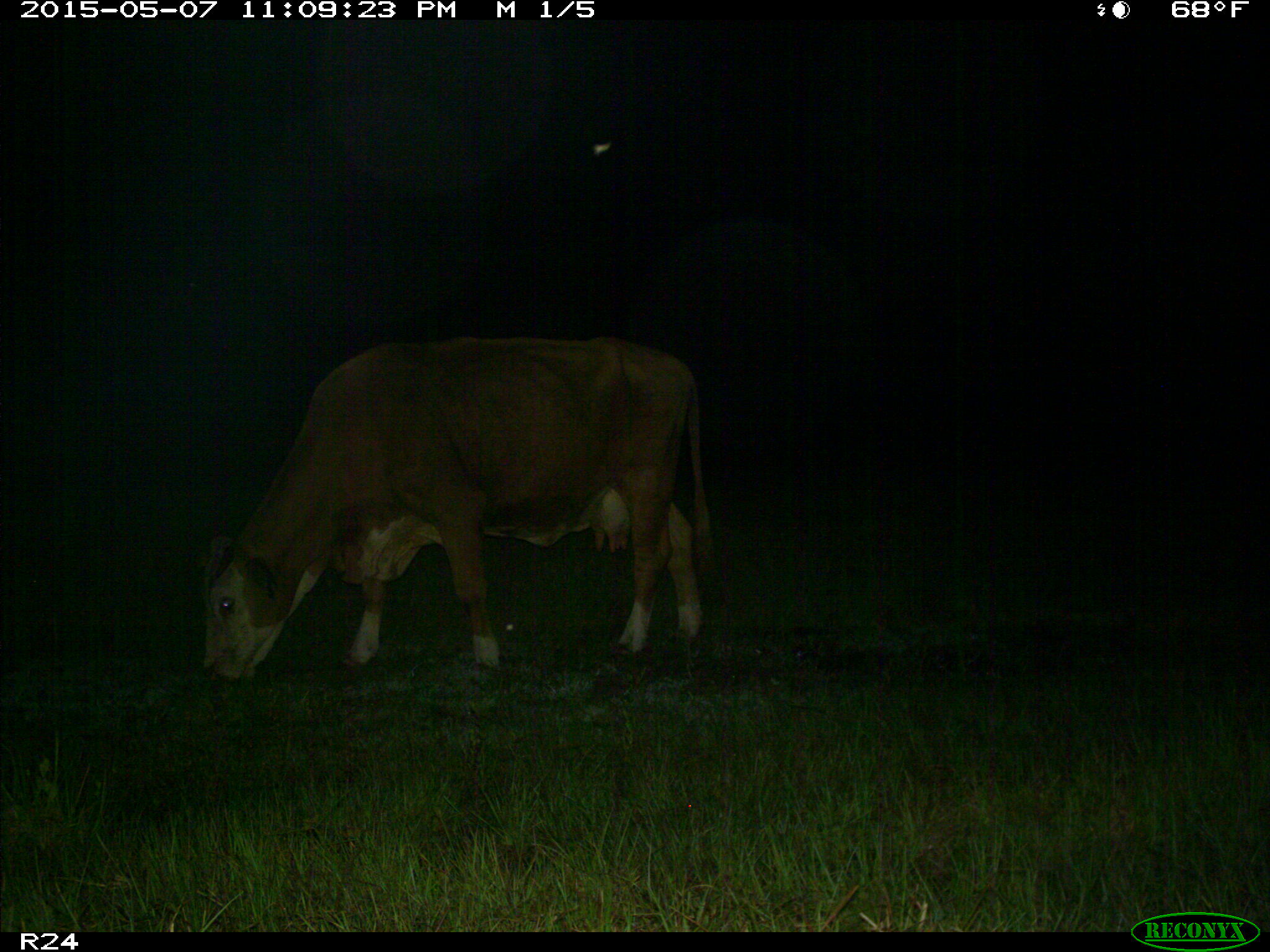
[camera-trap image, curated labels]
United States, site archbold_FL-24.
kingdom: Animalia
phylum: Chordata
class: Mammalia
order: Artiodactyla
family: Bovidae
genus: Bos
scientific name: Bos taurus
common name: domestic cow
Bos taurus (domestic cow).